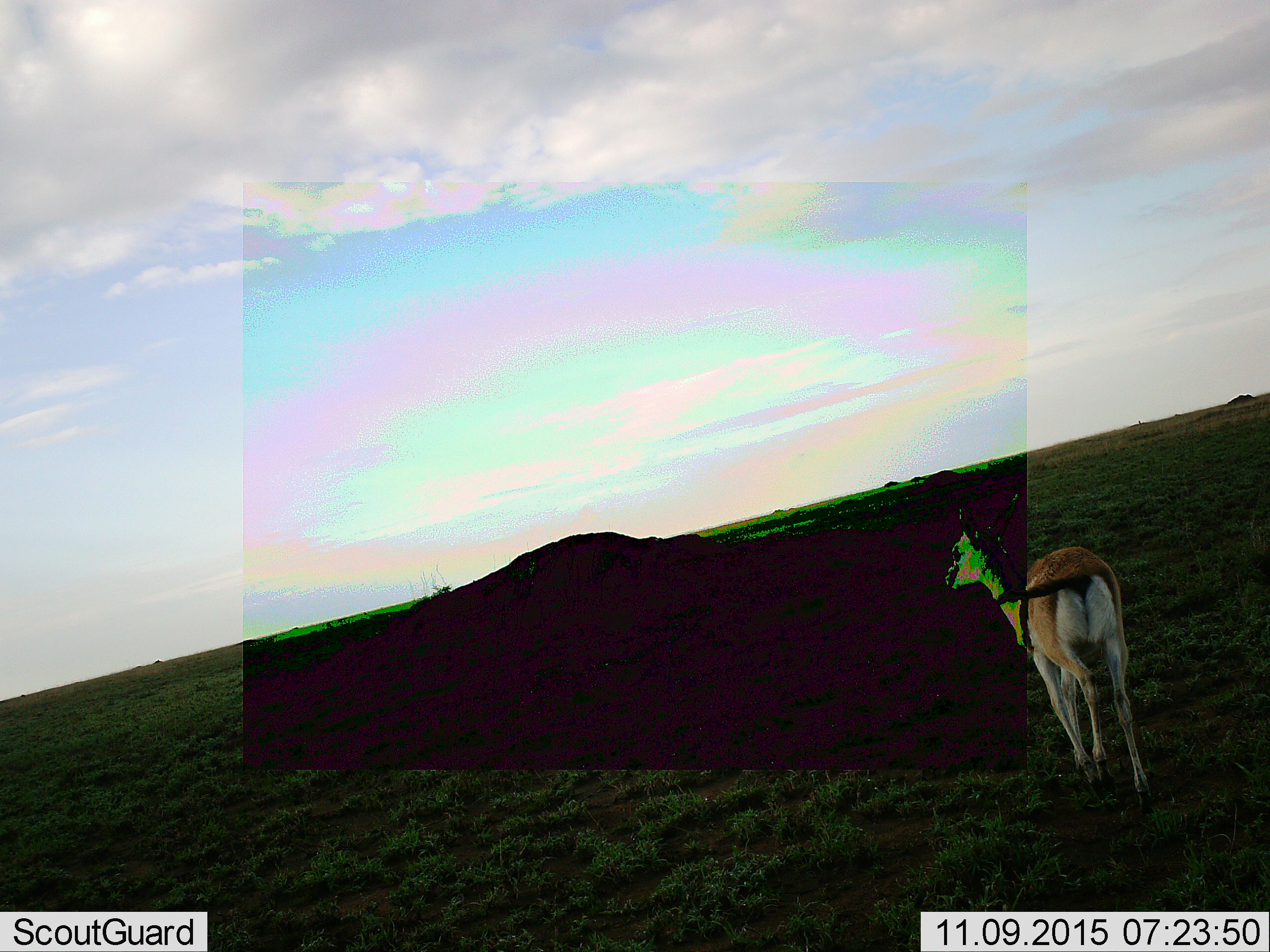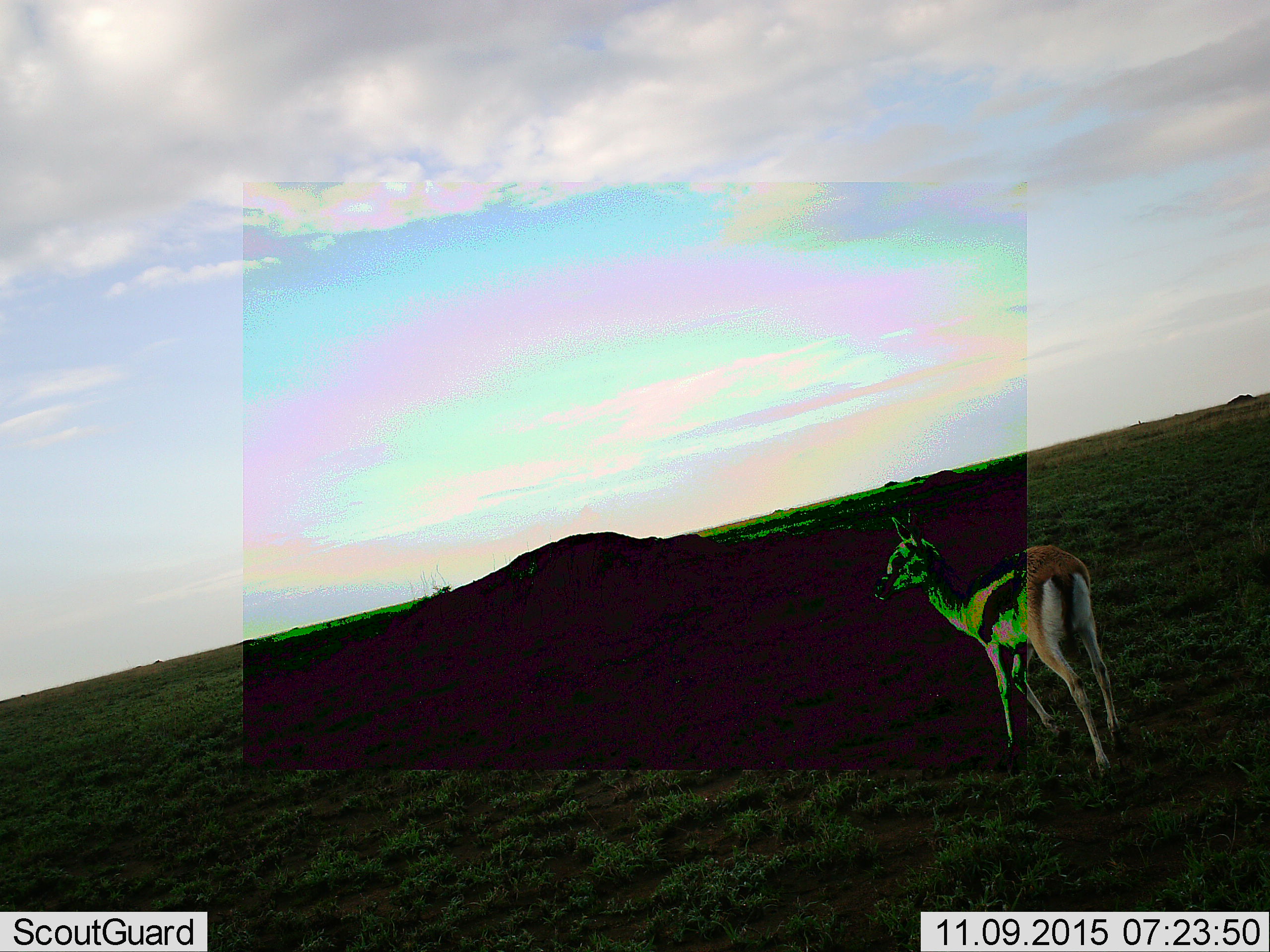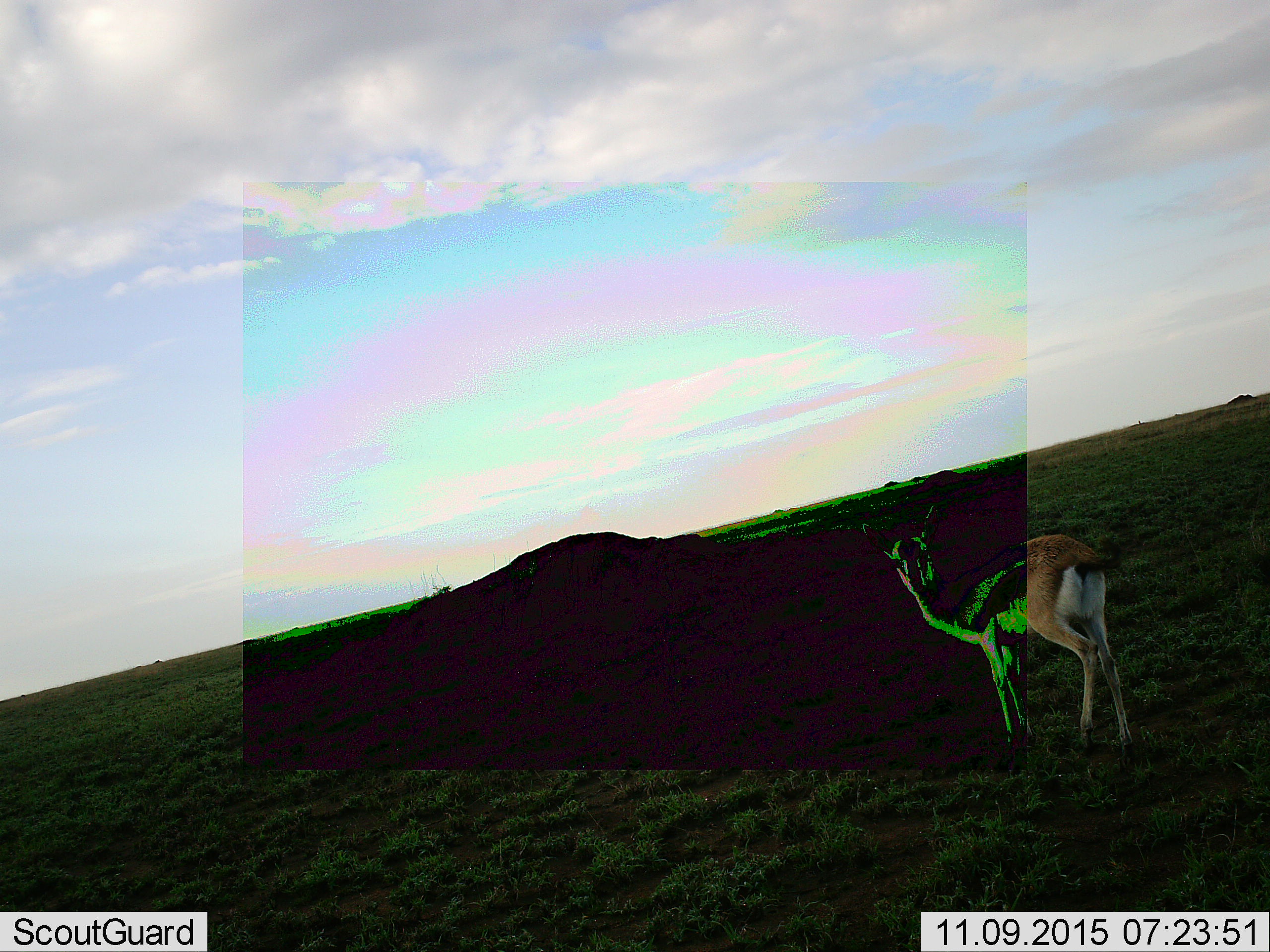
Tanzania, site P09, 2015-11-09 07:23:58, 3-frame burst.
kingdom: Animalia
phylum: Chordata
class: Mammalia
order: Artiodactyla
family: Bovidae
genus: Eudorcas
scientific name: Eudorcas thomsonii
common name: thomson's gazelle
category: gazellethomsons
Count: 1.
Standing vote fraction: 12%.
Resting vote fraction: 0%.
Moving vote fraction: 100%.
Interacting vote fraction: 0%.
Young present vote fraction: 0%.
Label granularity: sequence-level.